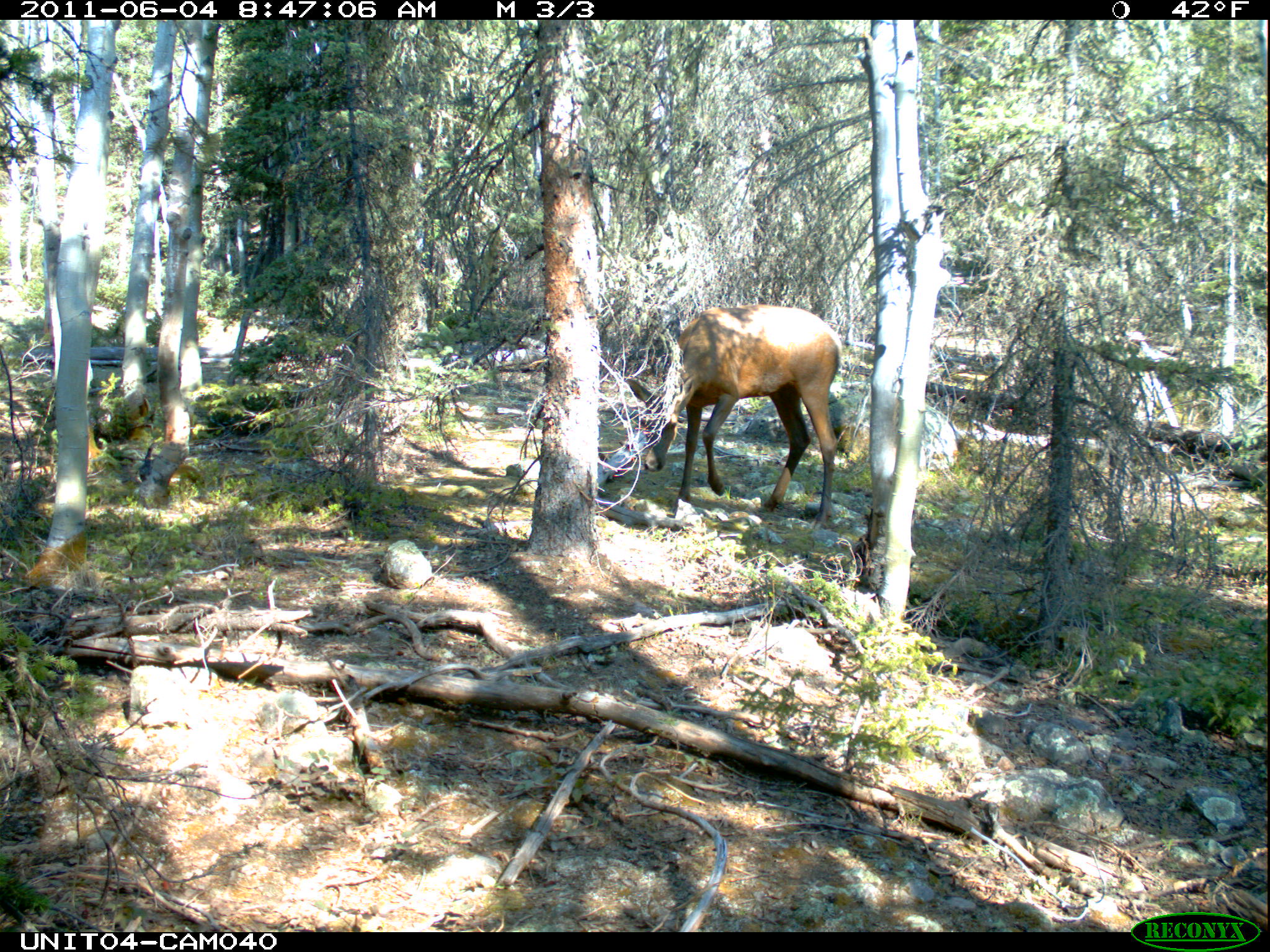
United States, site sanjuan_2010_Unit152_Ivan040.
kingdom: Animalia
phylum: Chordata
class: Mammalia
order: Artiodactyla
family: Cervidae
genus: Cervus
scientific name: Cervus elaphus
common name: red deer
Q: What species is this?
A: Cervus elaphus (red deer).